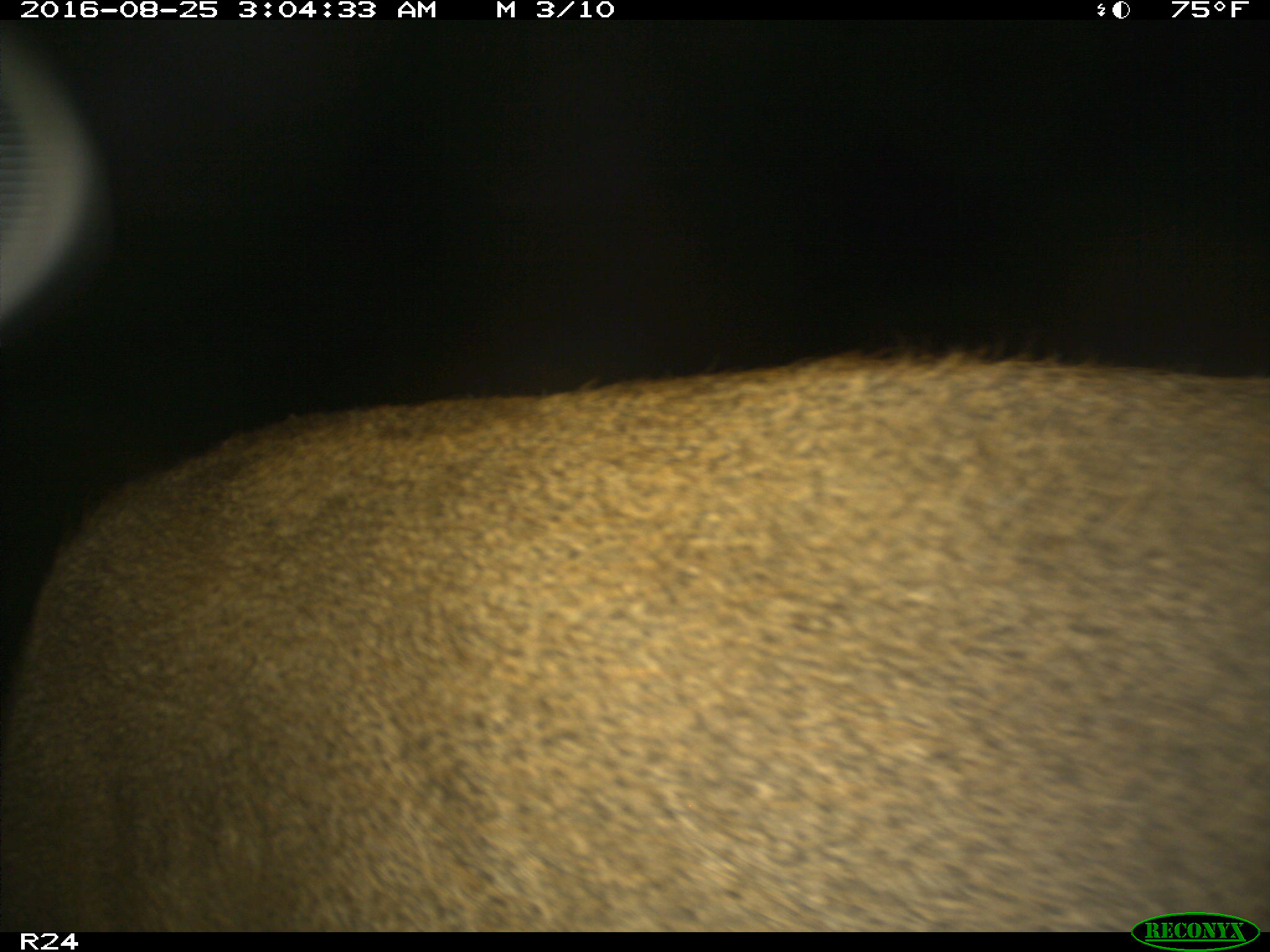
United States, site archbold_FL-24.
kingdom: Animalia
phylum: Chordata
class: Mammalia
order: Artiodactyla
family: Cervidae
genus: Odocoileus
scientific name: Odocoileus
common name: deer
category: unidentified deer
Unidentified deer (deer) (Odocoileus).